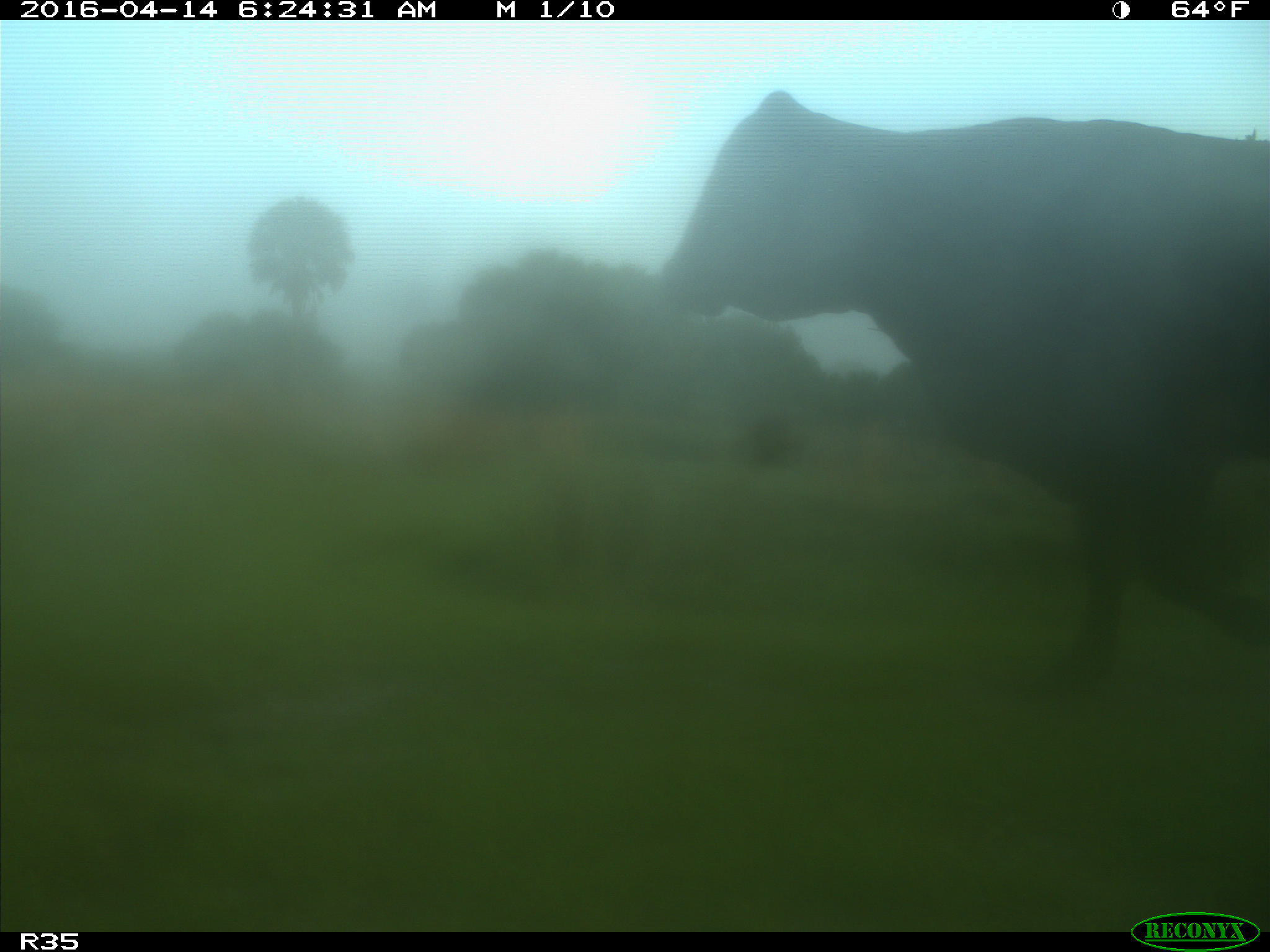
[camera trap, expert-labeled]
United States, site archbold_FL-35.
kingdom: Animalia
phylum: Chordata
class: Mammalia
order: Artiodactyla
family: Bovidae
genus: Bos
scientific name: Bos taurus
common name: domestic cow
Bos taurus (domestic cow).